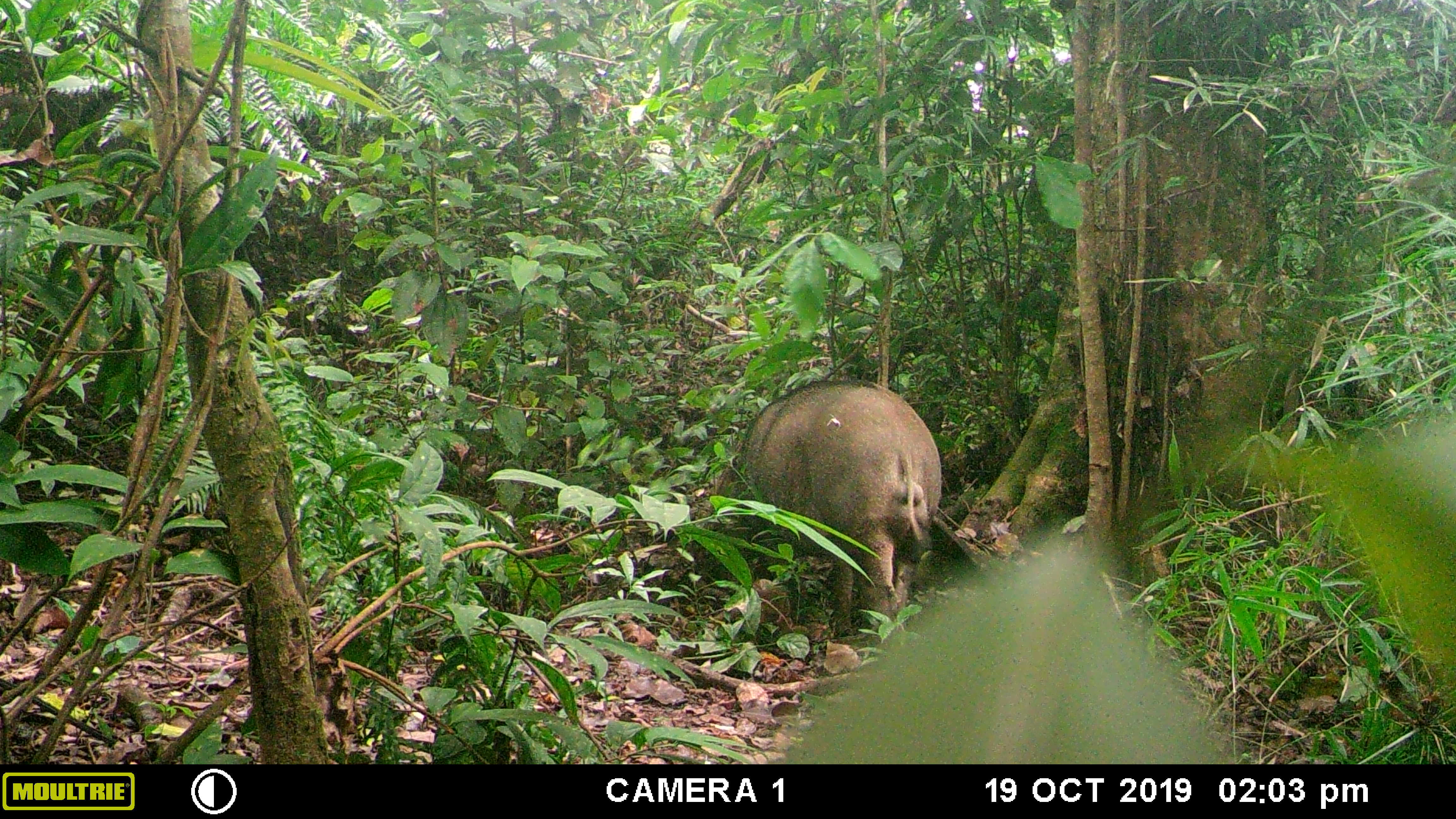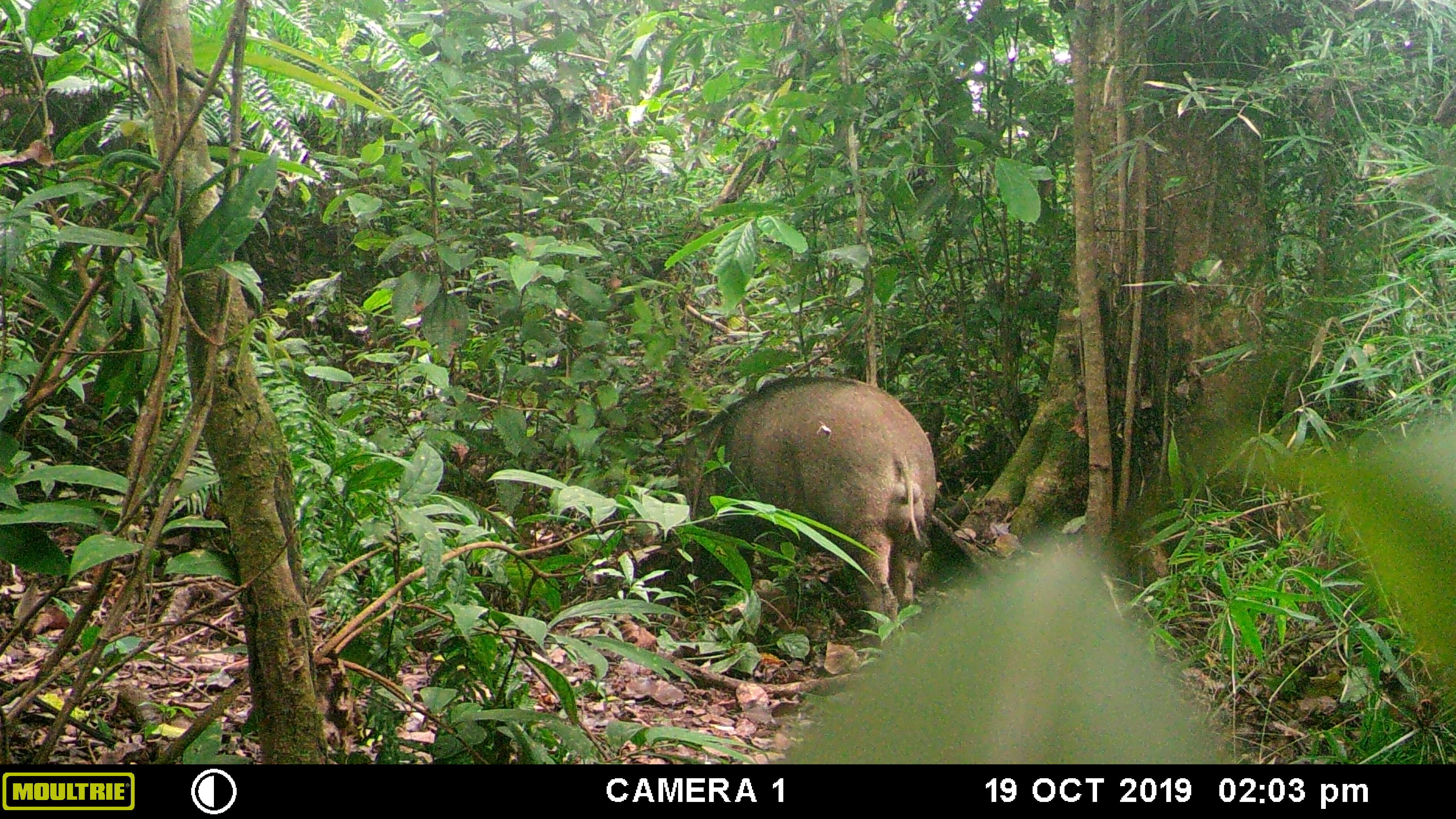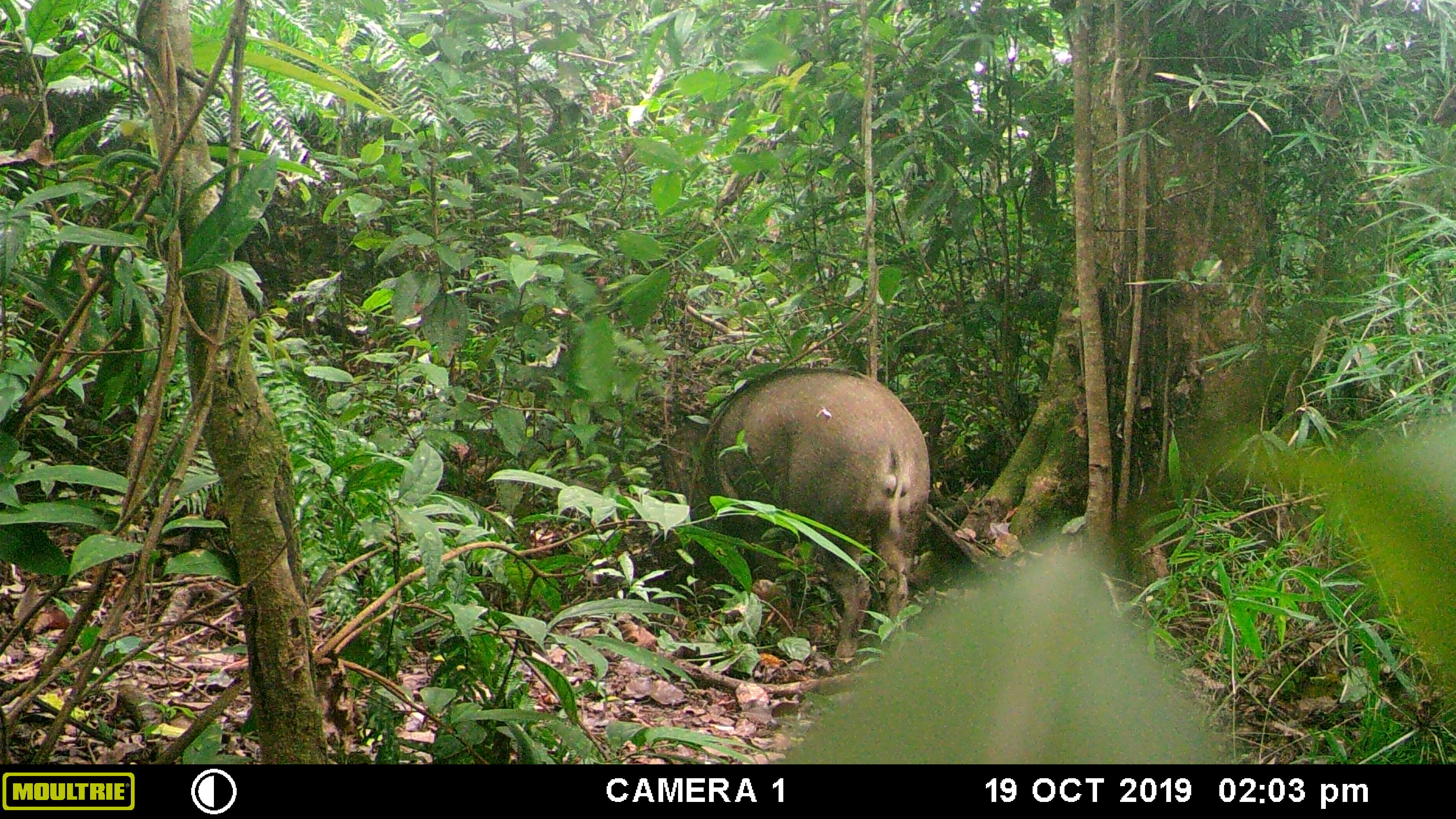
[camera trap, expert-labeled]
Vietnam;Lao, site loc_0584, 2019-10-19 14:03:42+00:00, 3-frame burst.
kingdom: Animalia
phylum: Chordata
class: Mammalia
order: Artiodactyla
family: Suidae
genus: Sus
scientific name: Sus scrofa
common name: eurasian wild pig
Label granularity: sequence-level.